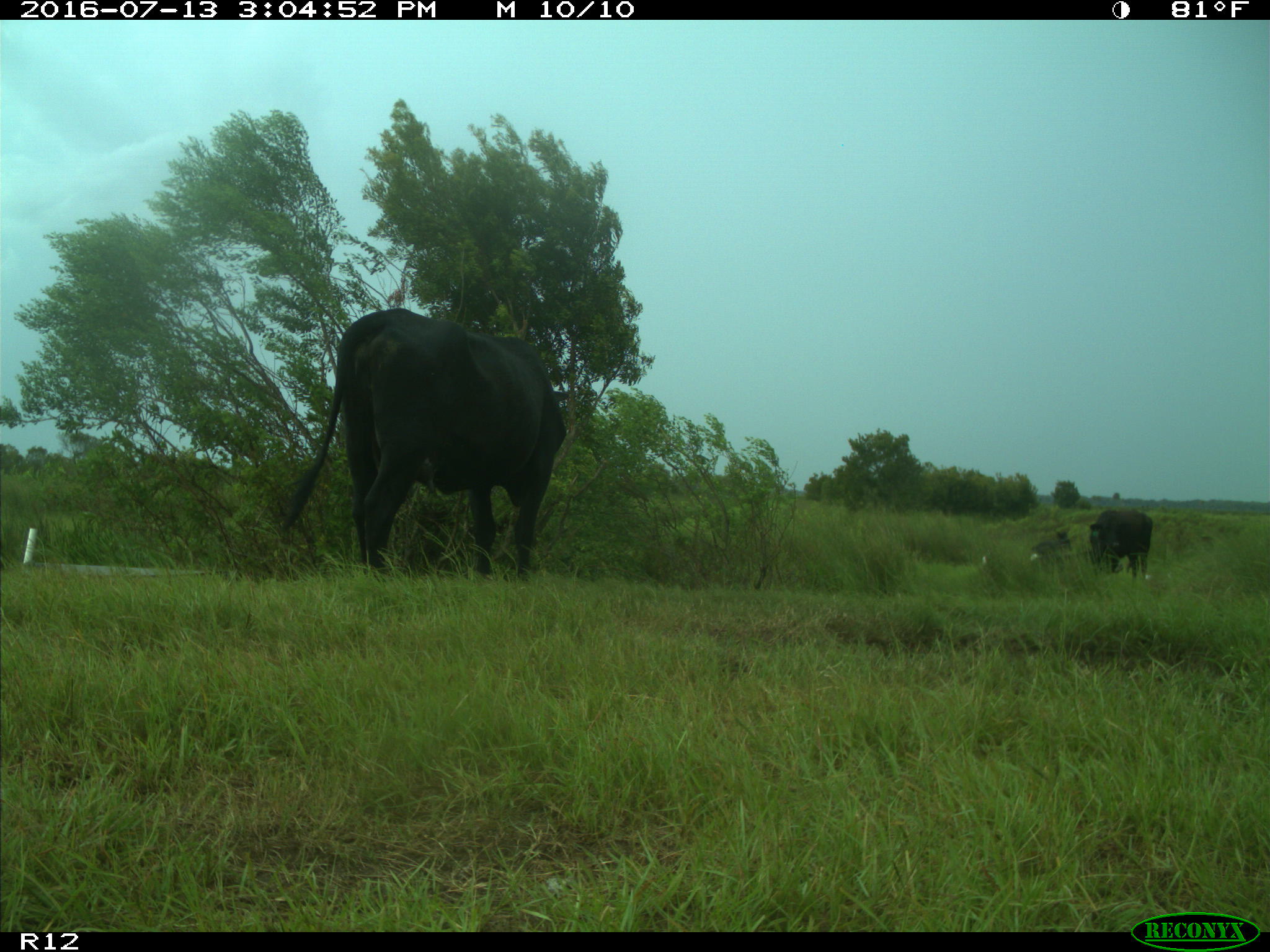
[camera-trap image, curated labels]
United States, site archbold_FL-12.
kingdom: Animalia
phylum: Chordata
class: Mammalia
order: Artiodactyla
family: Bovidae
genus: Bos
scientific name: Bos taurus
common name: domestic cow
Bos taurus (domestic cow).